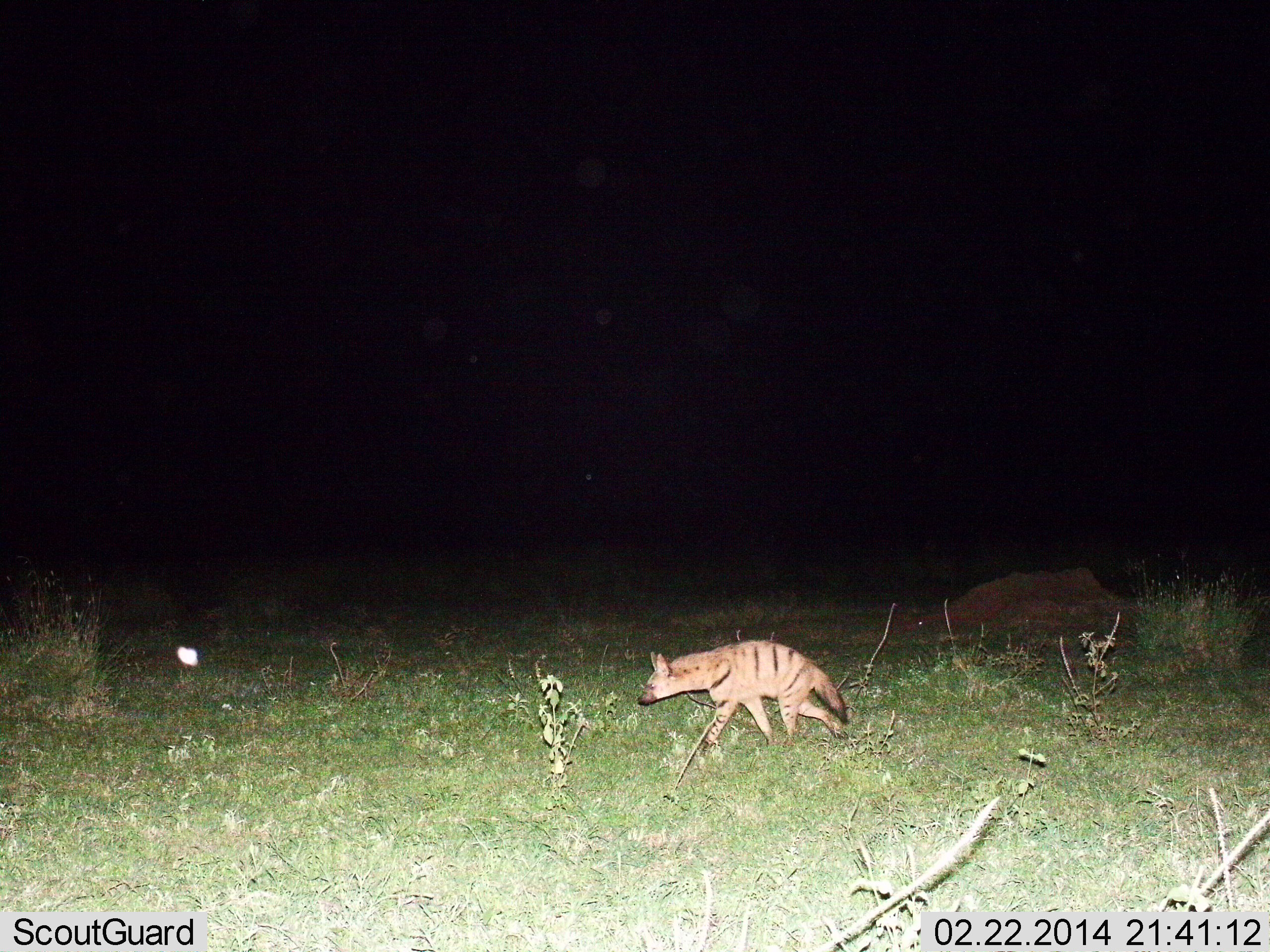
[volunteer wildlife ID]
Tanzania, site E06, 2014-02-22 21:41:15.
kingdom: Animalia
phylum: Chordata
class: Mammalia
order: Carnivora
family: Hyaenidae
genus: Hyaena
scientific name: Hyaena hyaena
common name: striped hyena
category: hyenastriped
Hyenastriped (striped hyena) (Hyaena hyaena), count 1. Behavior (volunteer vote fractions): standing 20%, resting 0%, moving 90%, interacting 0%. Young present (vote fraction): 0%. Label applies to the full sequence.